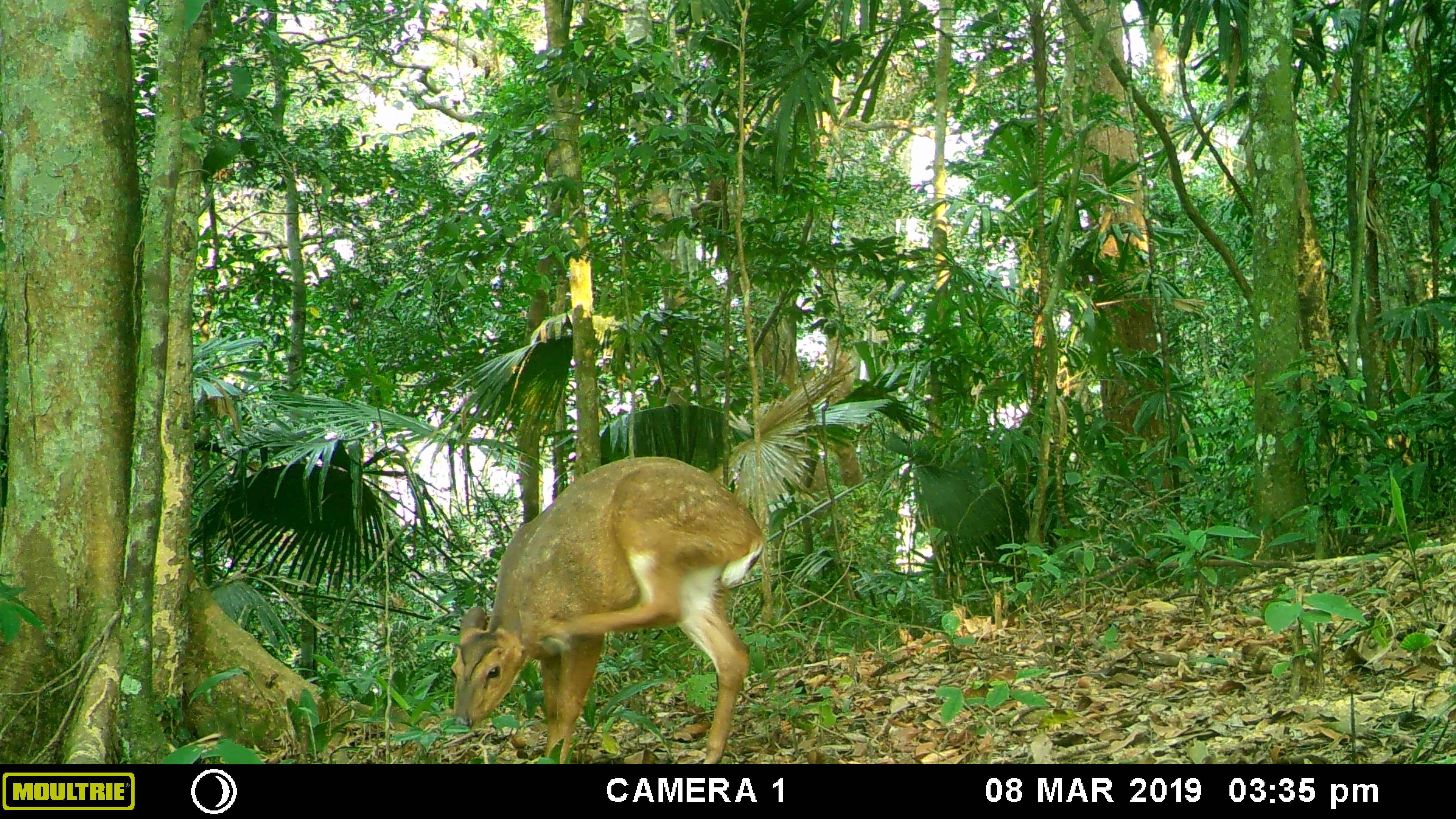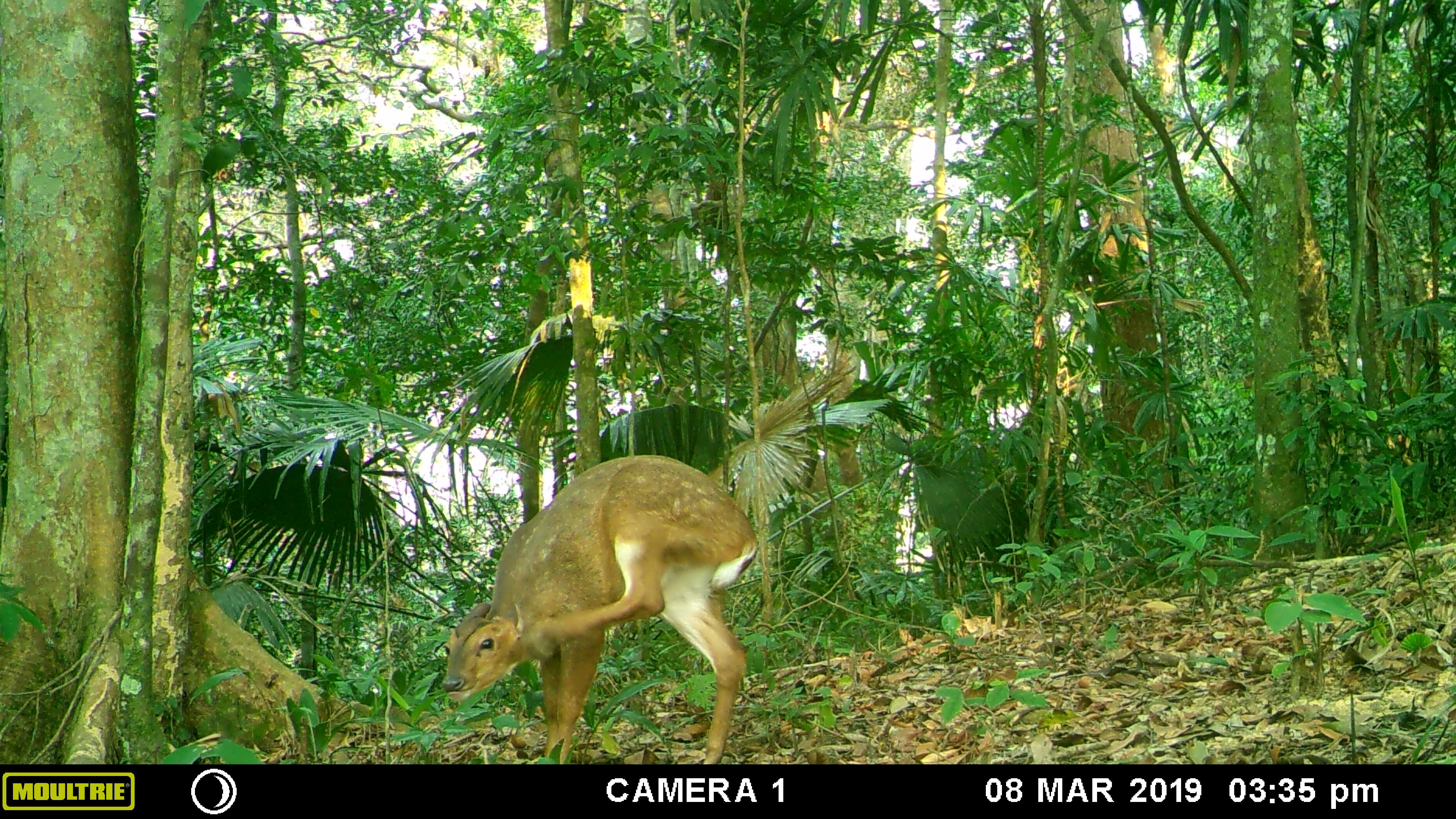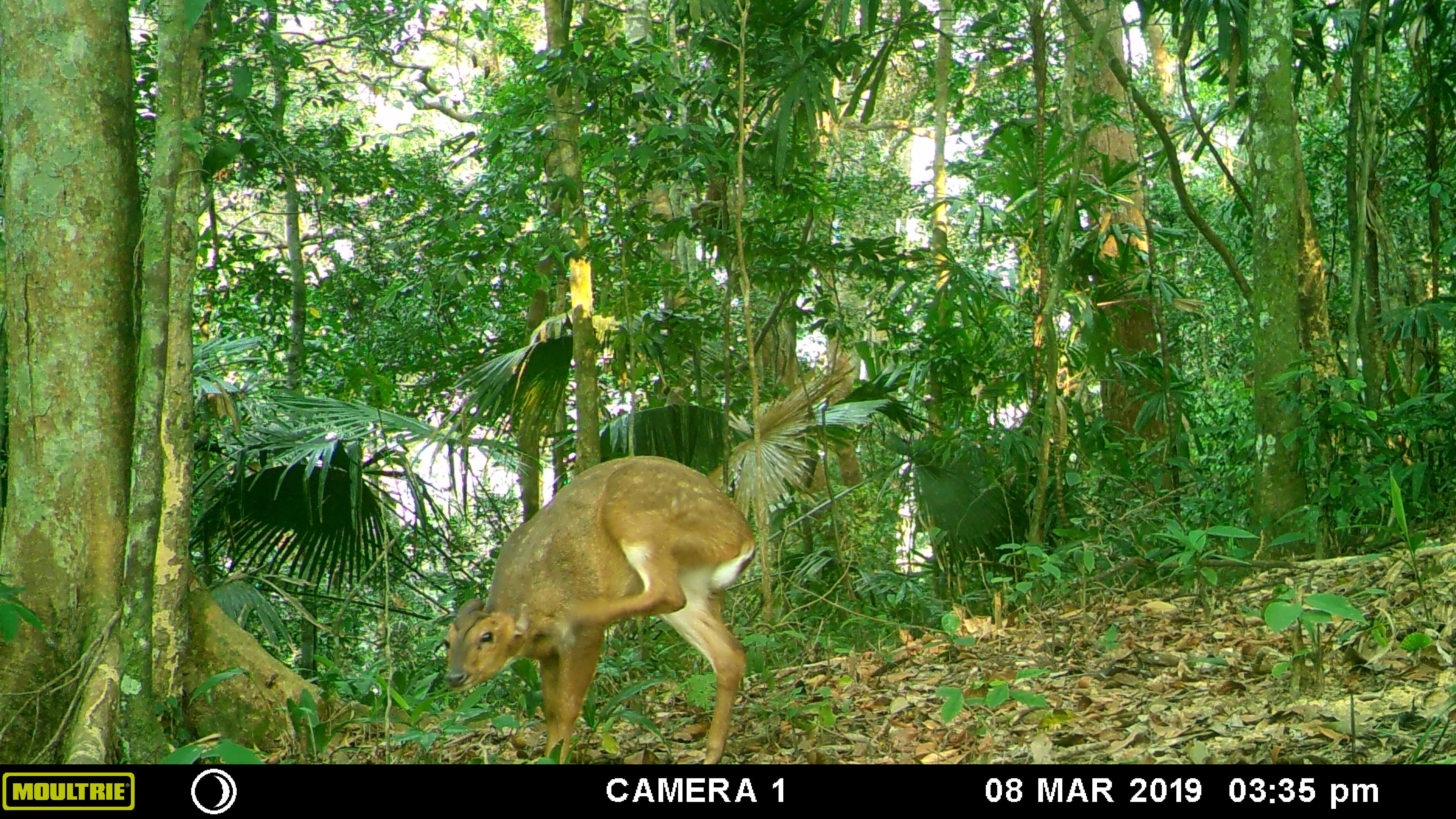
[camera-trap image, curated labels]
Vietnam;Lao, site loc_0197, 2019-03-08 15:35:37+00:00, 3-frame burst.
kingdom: Animalia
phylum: Chordata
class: Mammalia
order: Artiodactyla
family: Cervidae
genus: Muntiacus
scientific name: Muntiacus vuquangensis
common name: large-antlered muntjac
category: large antlered muntjac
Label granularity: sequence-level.